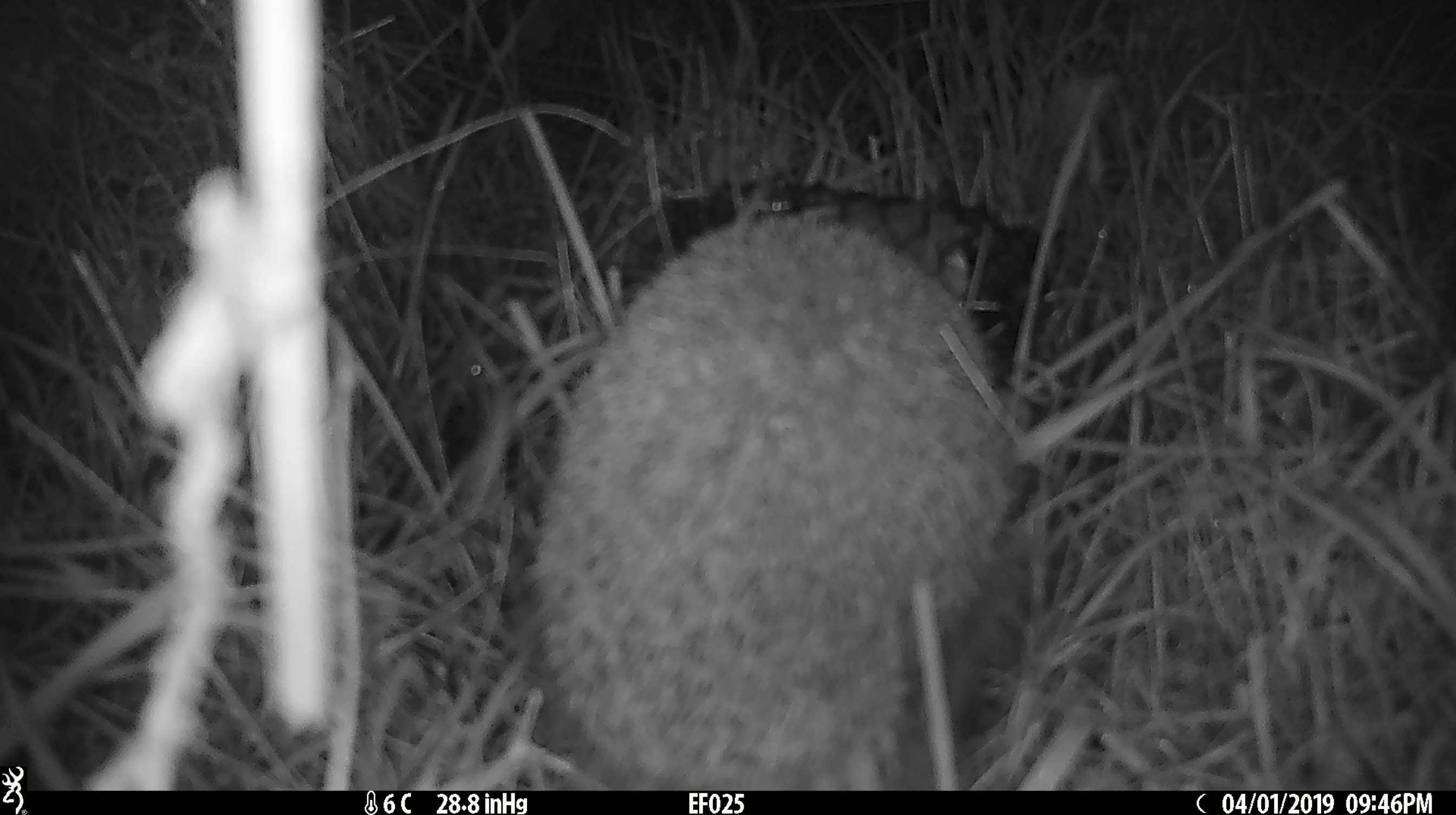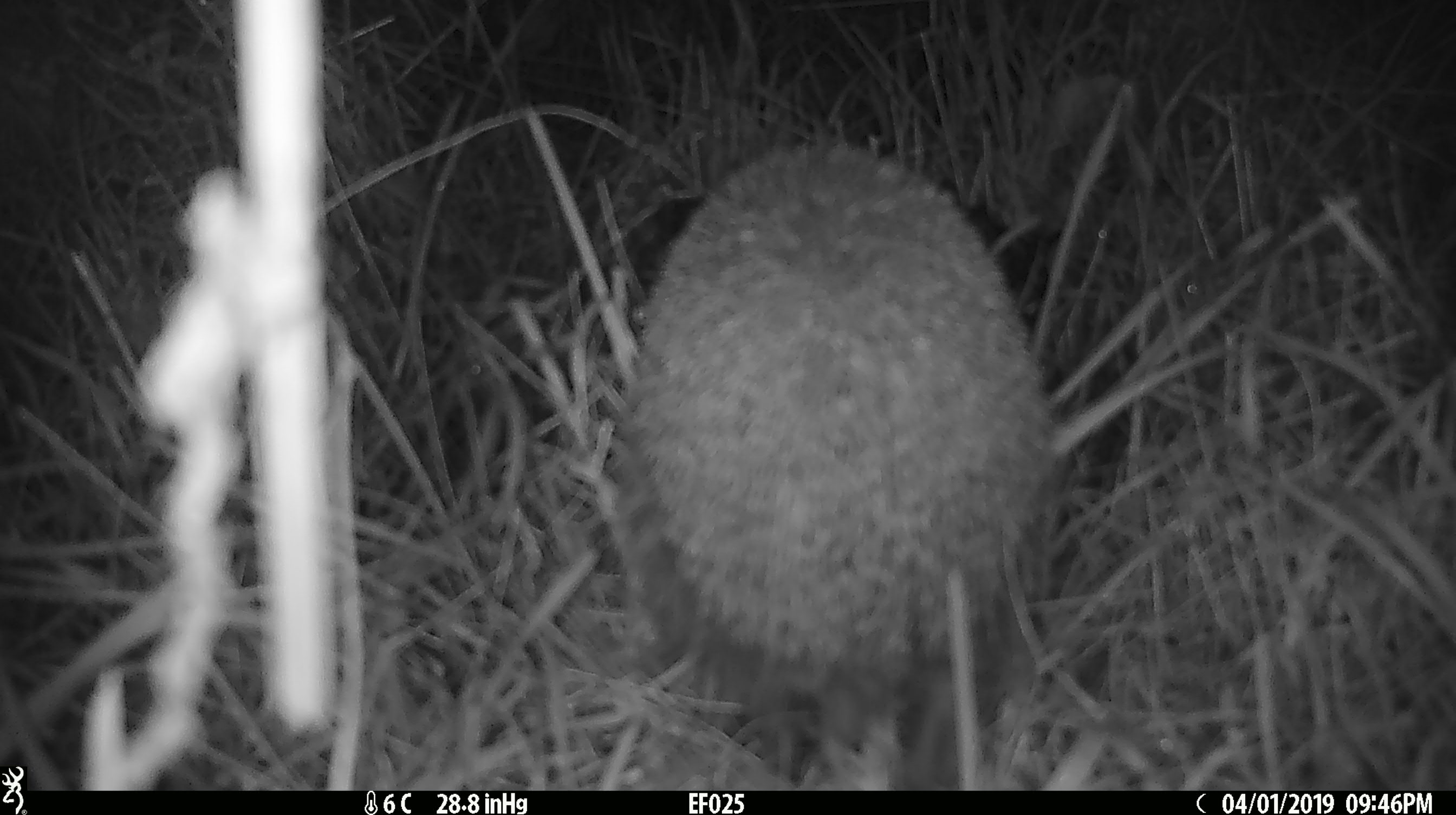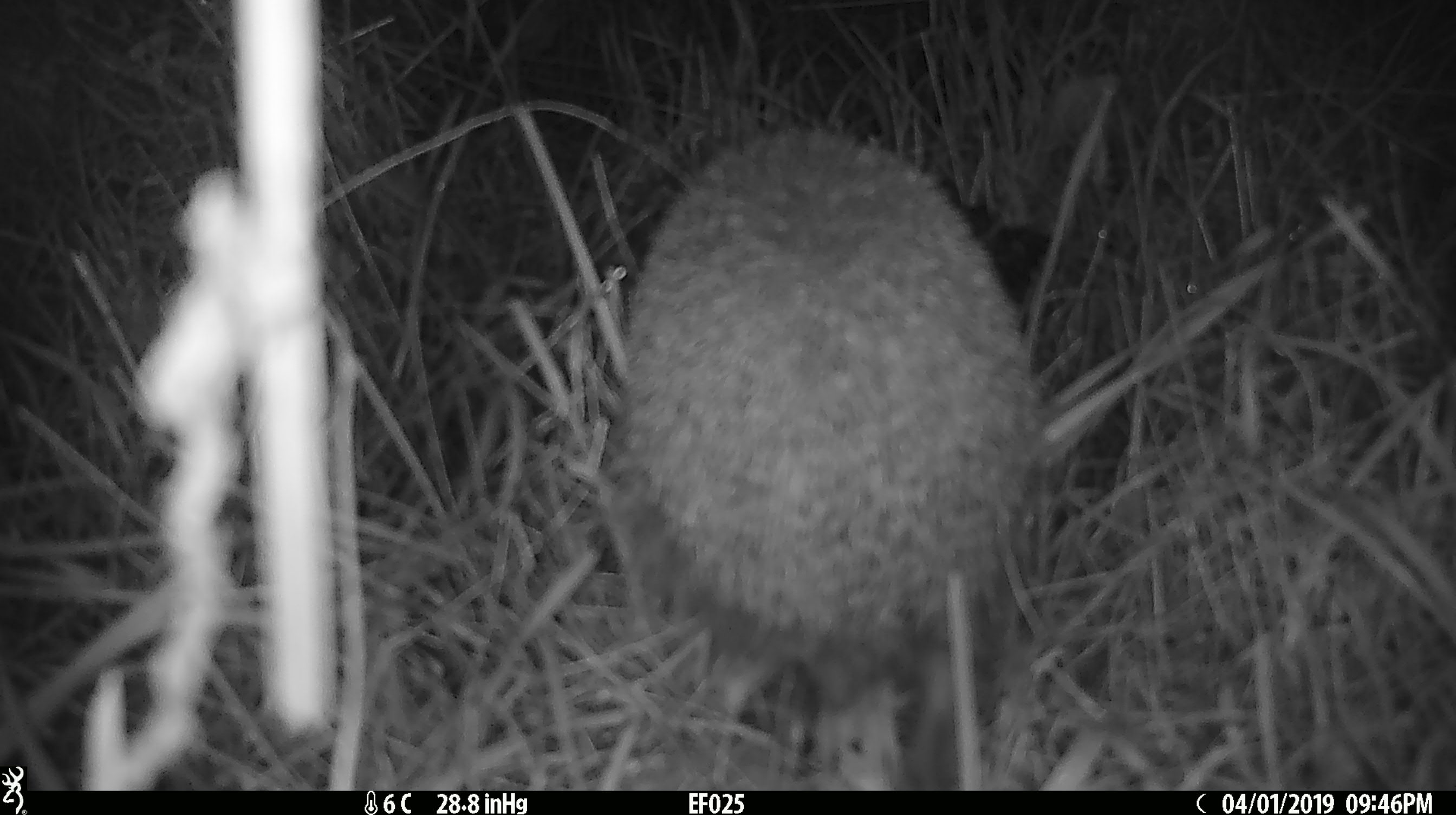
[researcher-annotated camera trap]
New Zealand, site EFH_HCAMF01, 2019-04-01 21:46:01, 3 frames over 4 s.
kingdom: Animalia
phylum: Chordata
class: Mammalia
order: Eulipotyphla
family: Erinaceidae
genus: Erinaceus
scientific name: Erinaceus europaeus europaeus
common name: european hedgehog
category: hedgehog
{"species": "hedgehog (european hedgehog) (Erinaceus europaeus europaeus)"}